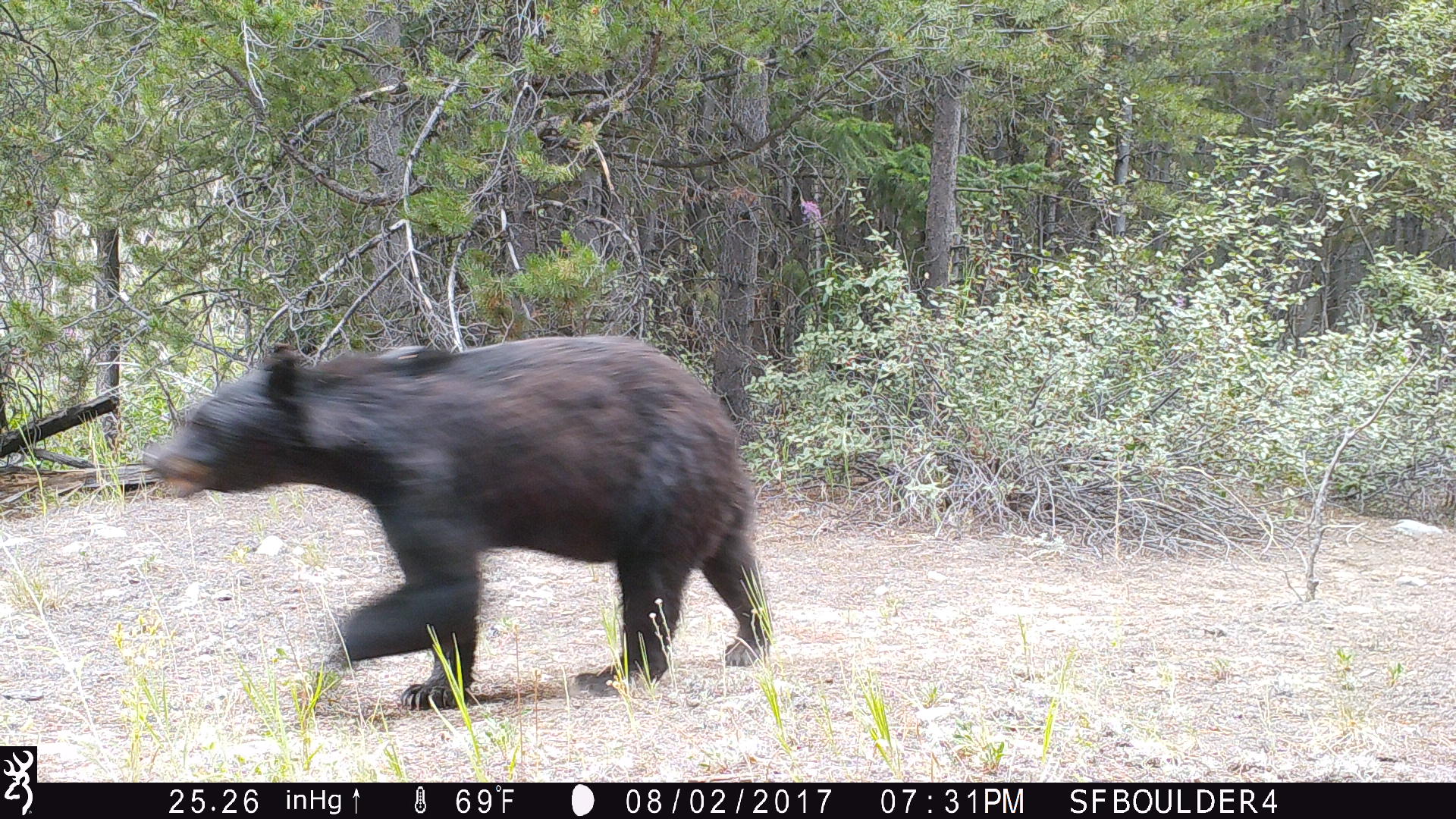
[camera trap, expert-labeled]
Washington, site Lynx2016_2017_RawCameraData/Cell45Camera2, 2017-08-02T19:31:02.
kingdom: Animalia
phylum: Chordata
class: Mammalia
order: Carnivora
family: Ursidae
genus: Ursus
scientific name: Ursus americanus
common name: american black bear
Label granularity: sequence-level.